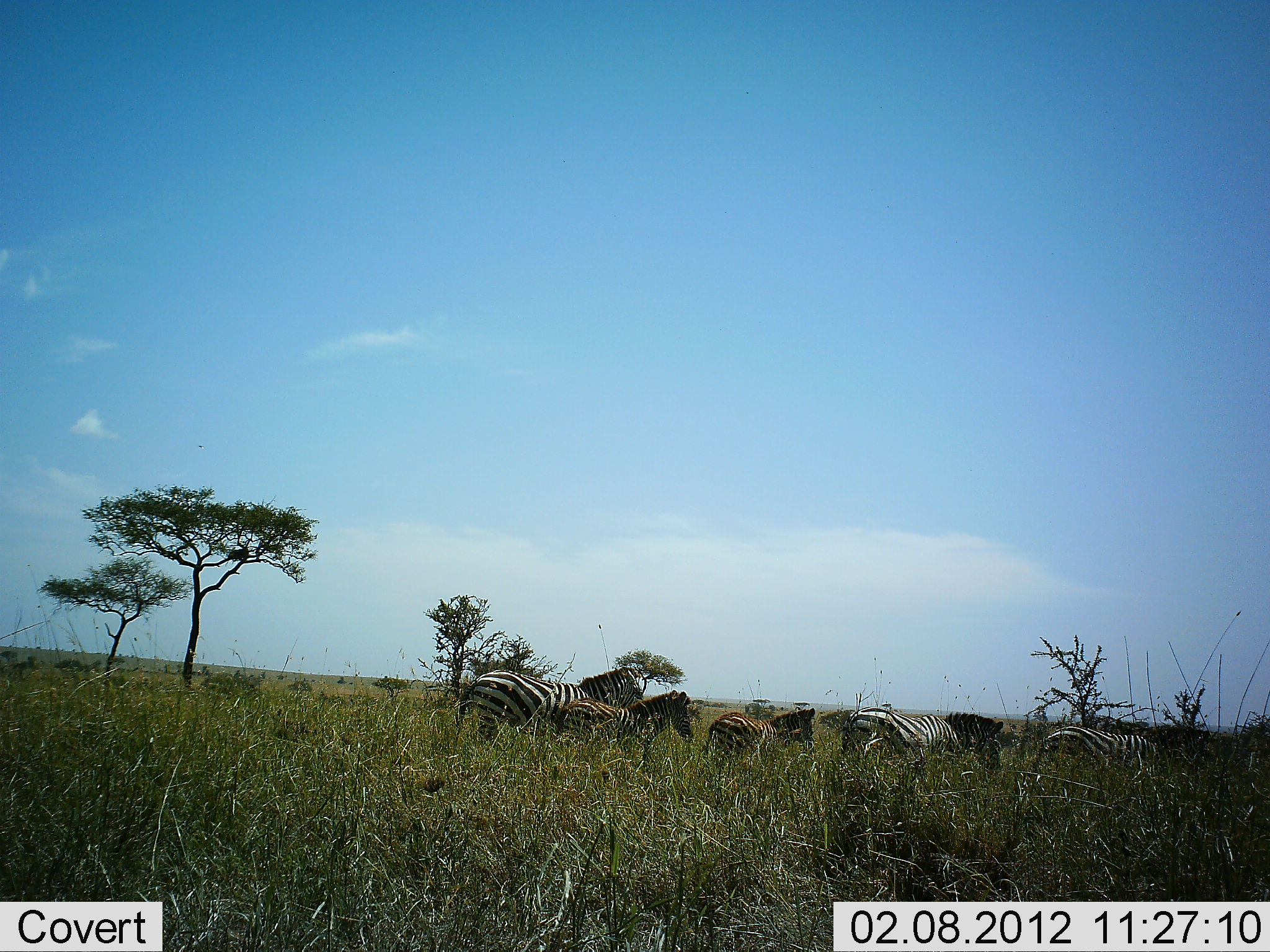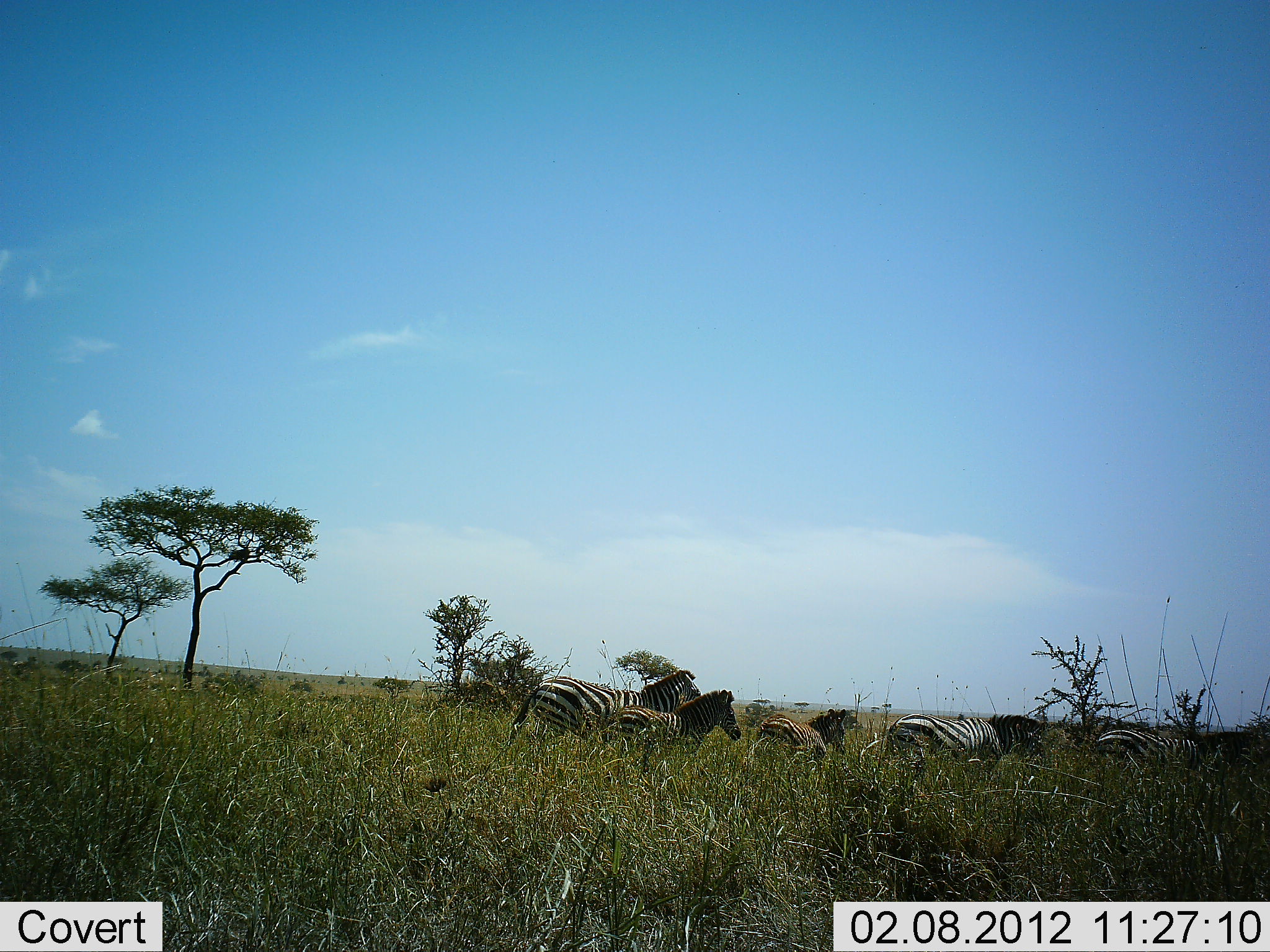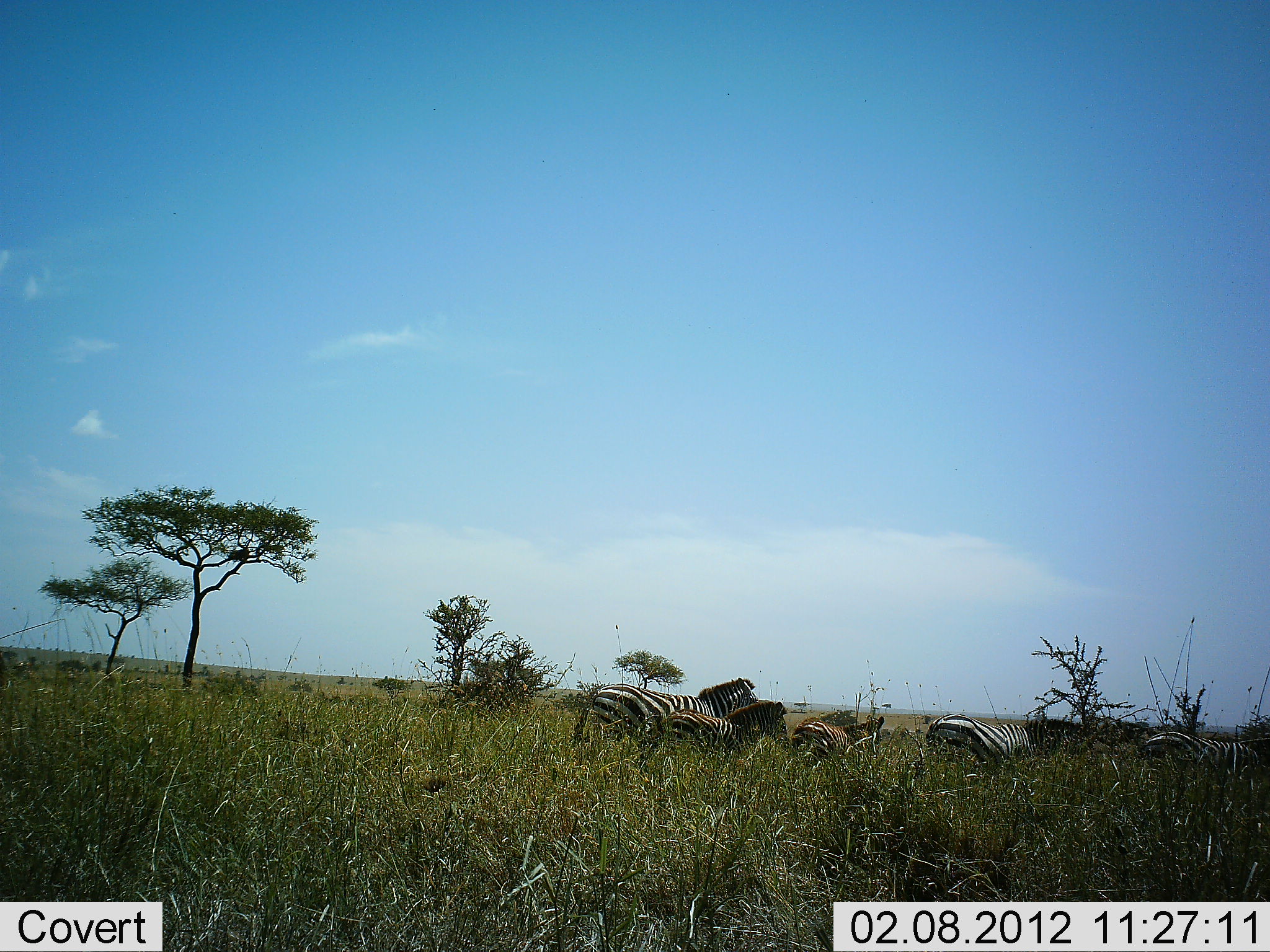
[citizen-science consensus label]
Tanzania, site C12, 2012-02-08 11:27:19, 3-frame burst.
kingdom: Animalia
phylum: Chordata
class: Mammalia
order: Perissodactyla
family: Equidae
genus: Equus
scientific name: Equus quagga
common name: plains zebra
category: zebra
Zebra (plains zebra) (Equus quagga), count 5. Behavior (volunteer vote fractions): standing 8%, resting 0%, moving 92%, interacting 0%. Young present (vote fraction): 33%. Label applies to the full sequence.